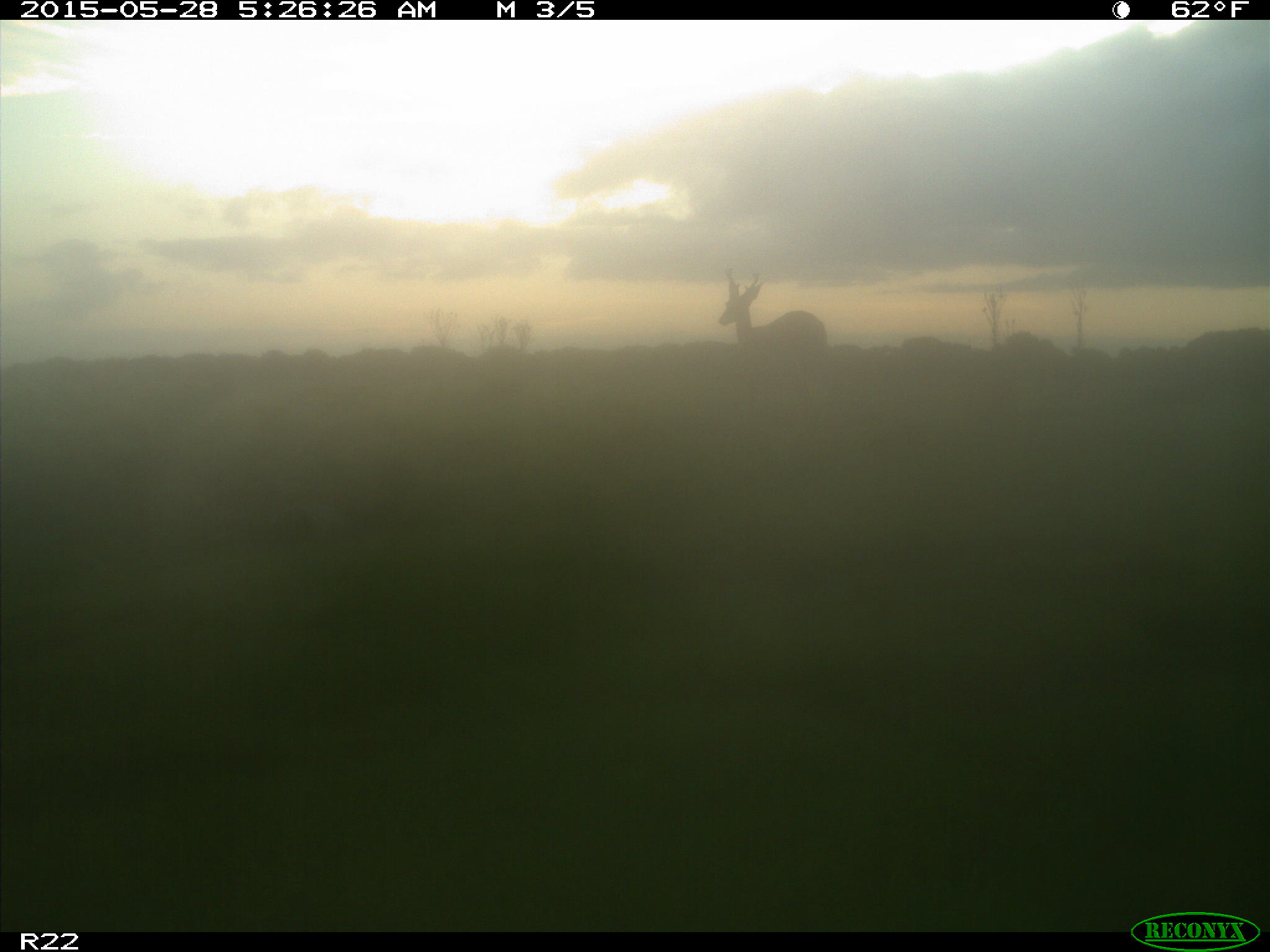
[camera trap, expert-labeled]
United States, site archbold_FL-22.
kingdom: Animalia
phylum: Chordata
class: Mammalia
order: Artiodactyla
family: Bovidae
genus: Bos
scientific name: Bos taurus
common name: domestic cow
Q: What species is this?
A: Bos taurus (domestic cow).